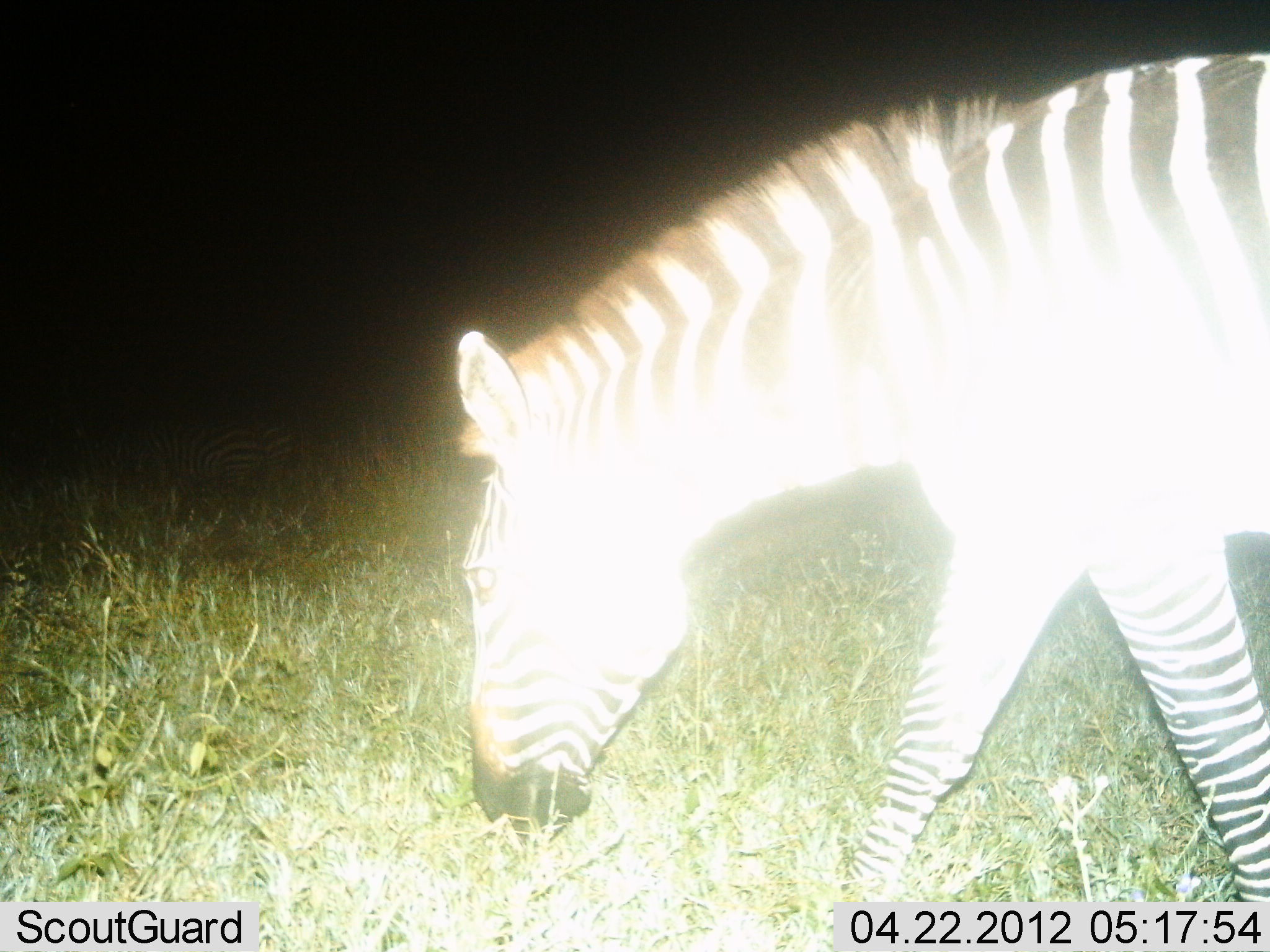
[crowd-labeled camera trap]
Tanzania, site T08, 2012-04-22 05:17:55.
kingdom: Animalia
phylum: Chordata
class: Mammalia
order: Perissodactyla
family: Equidae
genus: Equus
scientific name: Equus quagga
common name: plains zebra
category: zebra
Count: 1.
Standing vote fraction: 23%.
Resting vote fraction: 0%.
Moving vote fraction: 31%.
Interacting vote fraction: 0%.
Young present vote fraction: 0%.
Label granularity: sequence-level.